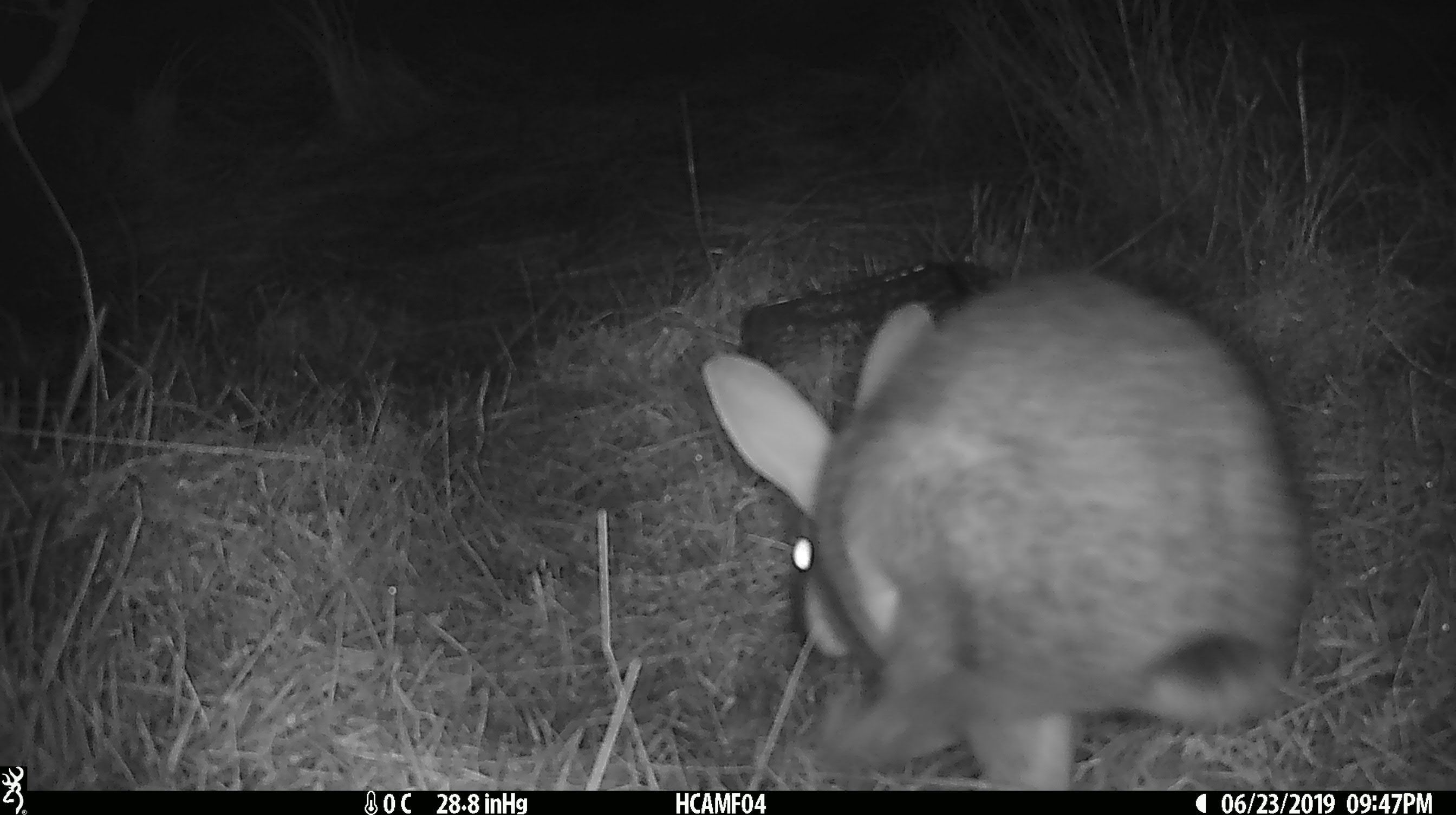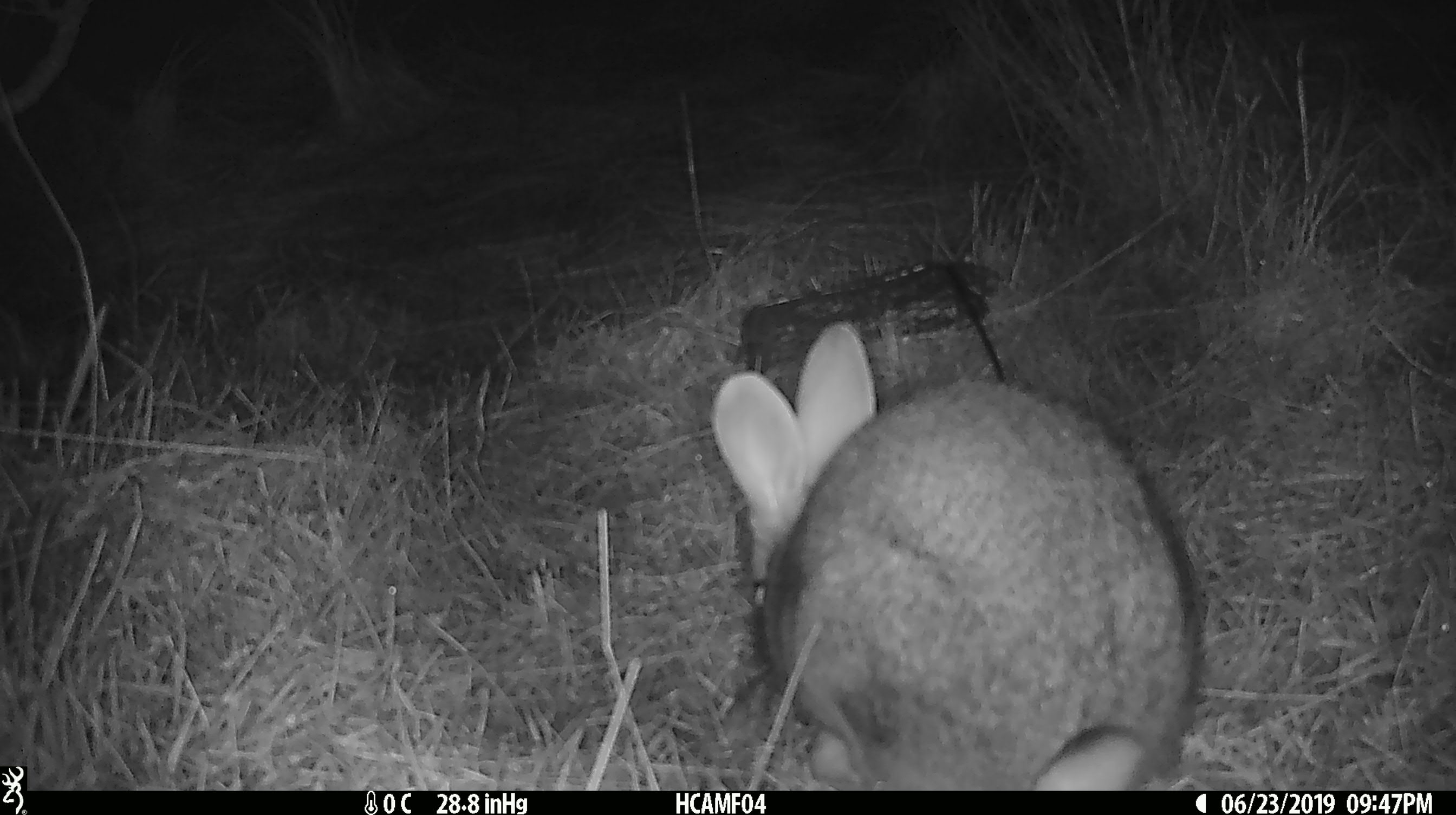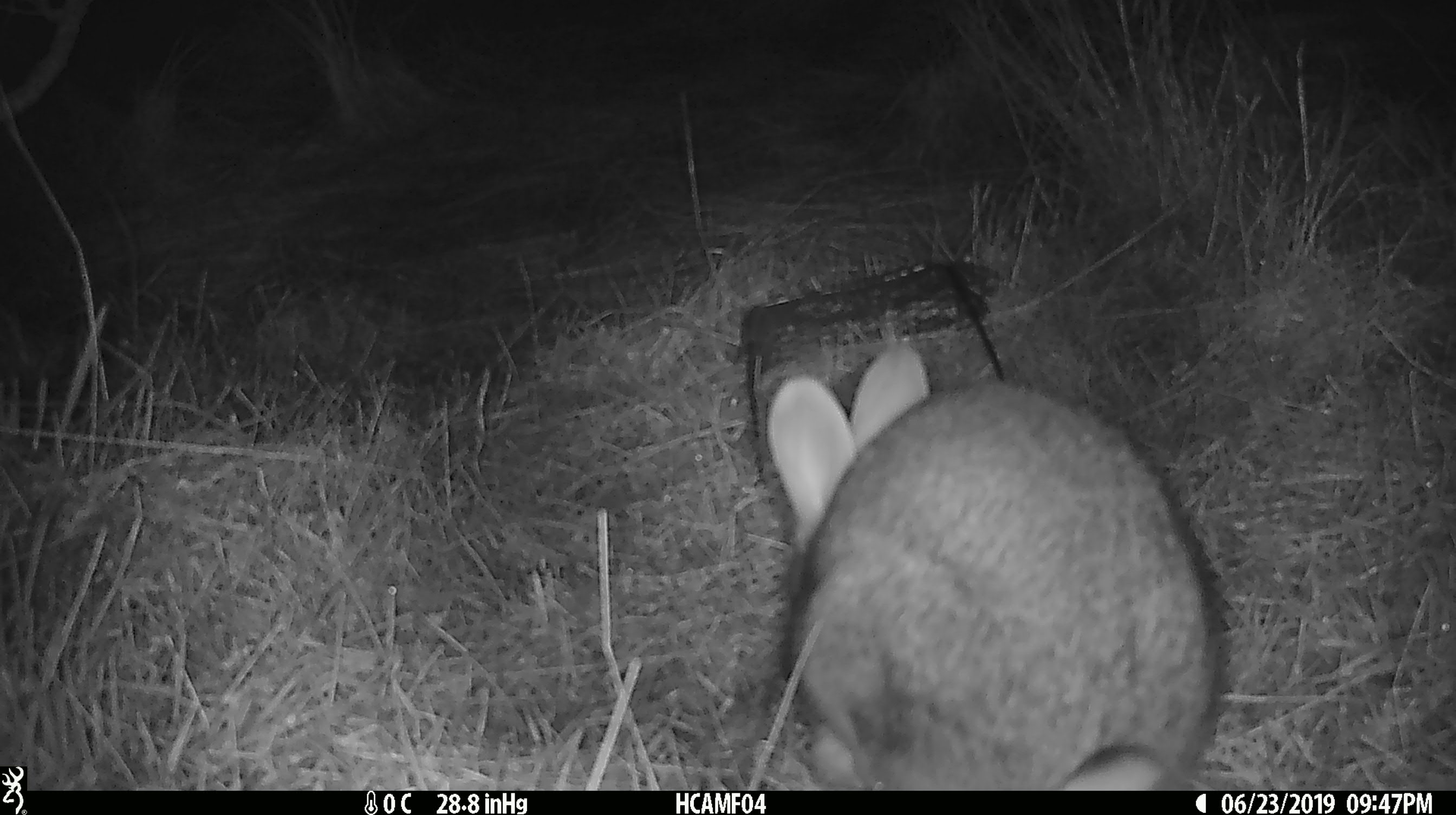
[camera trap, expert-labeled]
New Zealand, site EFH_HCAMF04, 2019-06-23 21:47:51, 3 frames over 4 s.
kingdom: Animalia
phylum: Chordata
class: Mammalia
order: Lagomorpha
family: Leporidae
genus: Lepus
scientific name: Lepus europaeus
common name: brown hare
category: hare